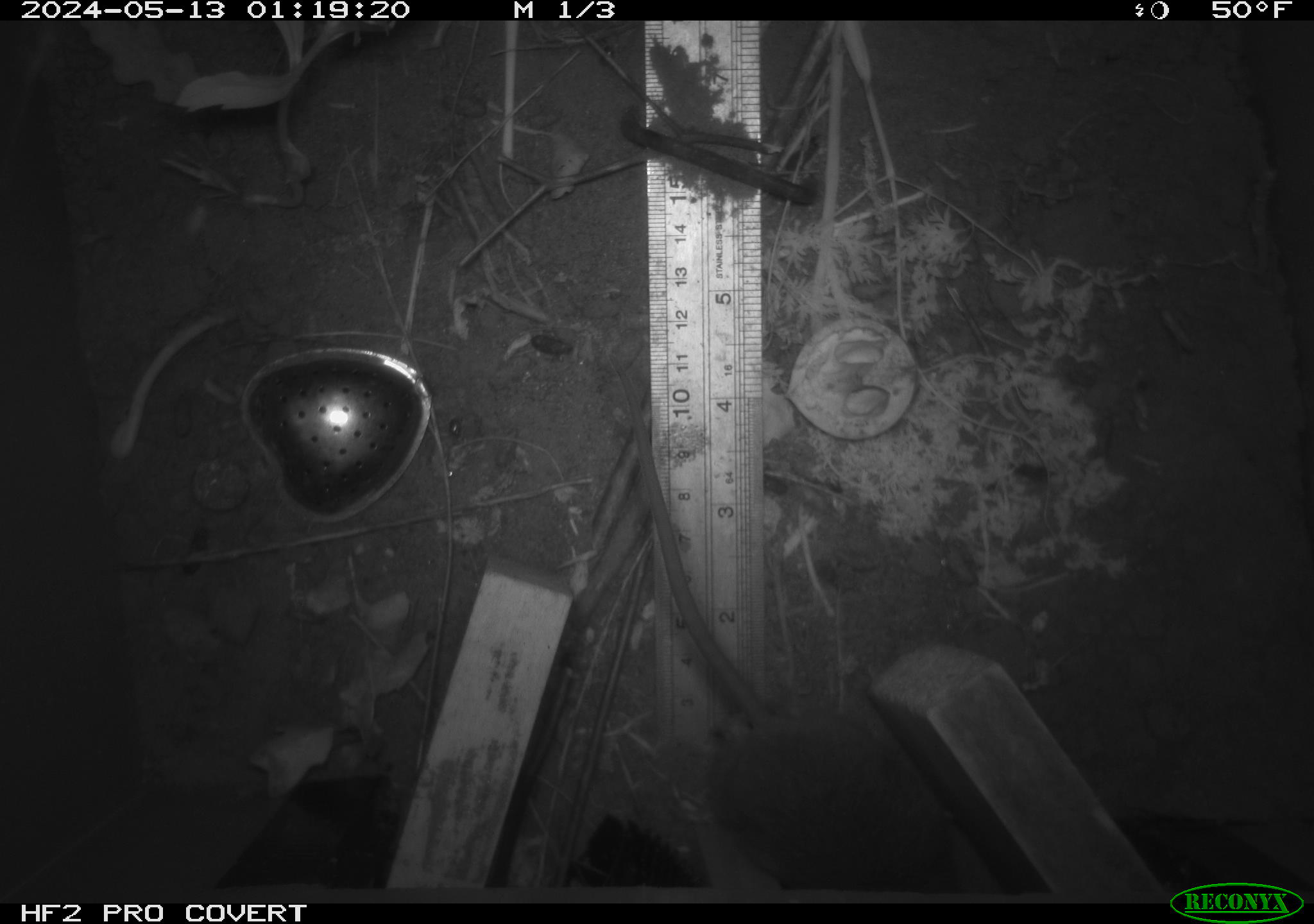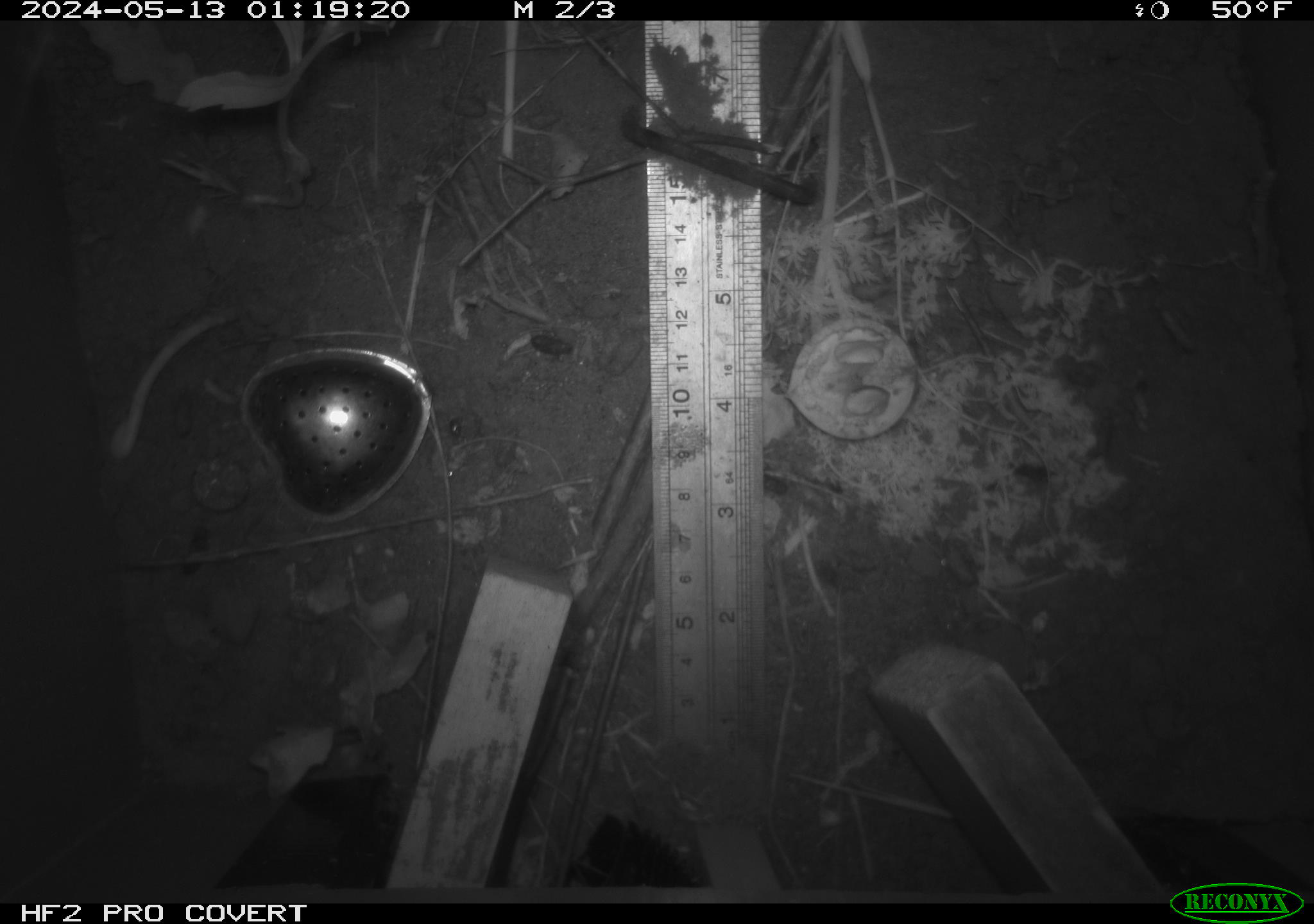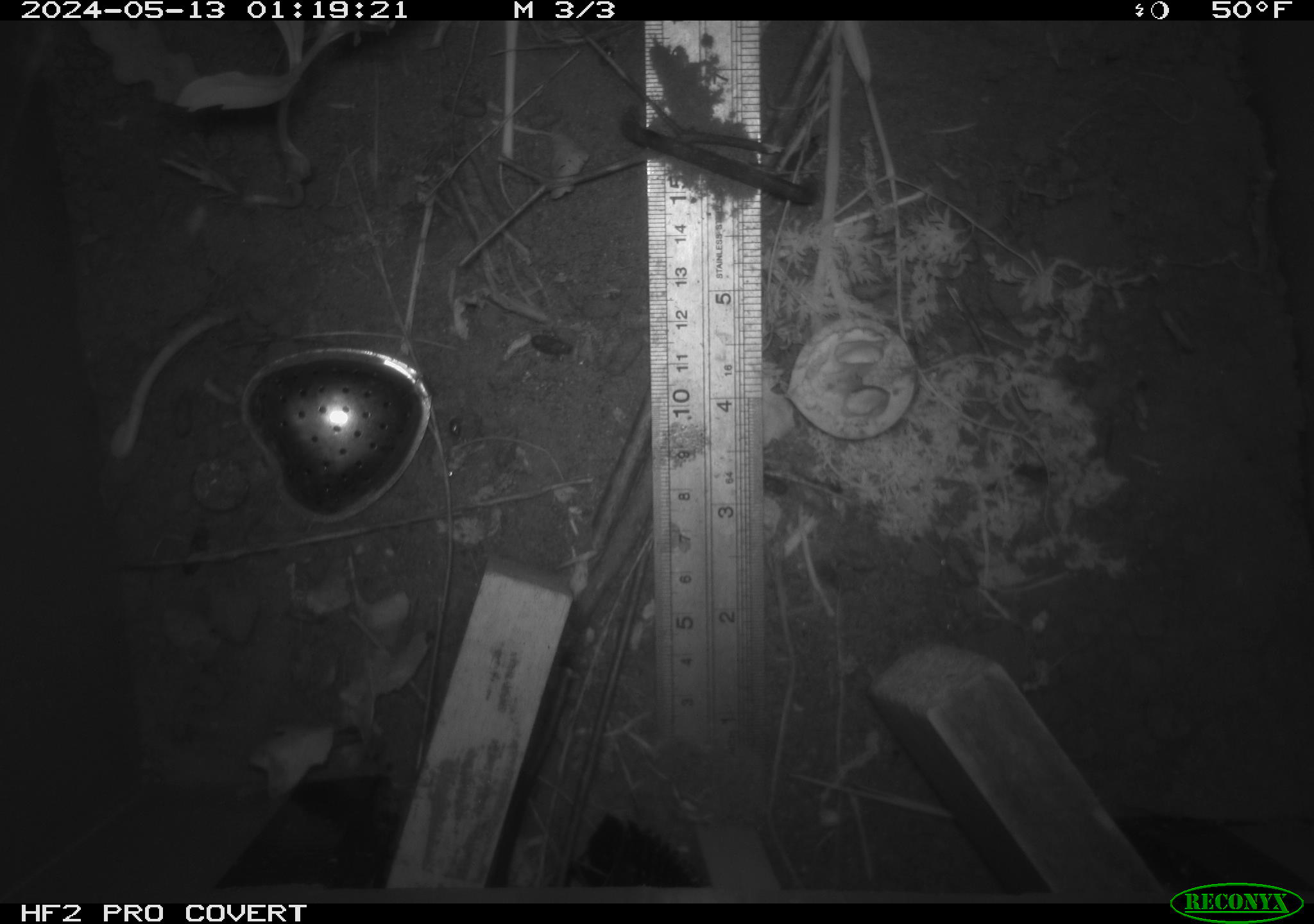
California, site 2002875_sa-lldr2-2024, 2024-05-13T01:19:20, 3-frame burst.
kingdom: Animalia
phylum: Chordata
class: Mammalia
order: Rodentia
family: Muridae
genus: Rattus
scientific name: Rattus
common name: rat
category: rattus species